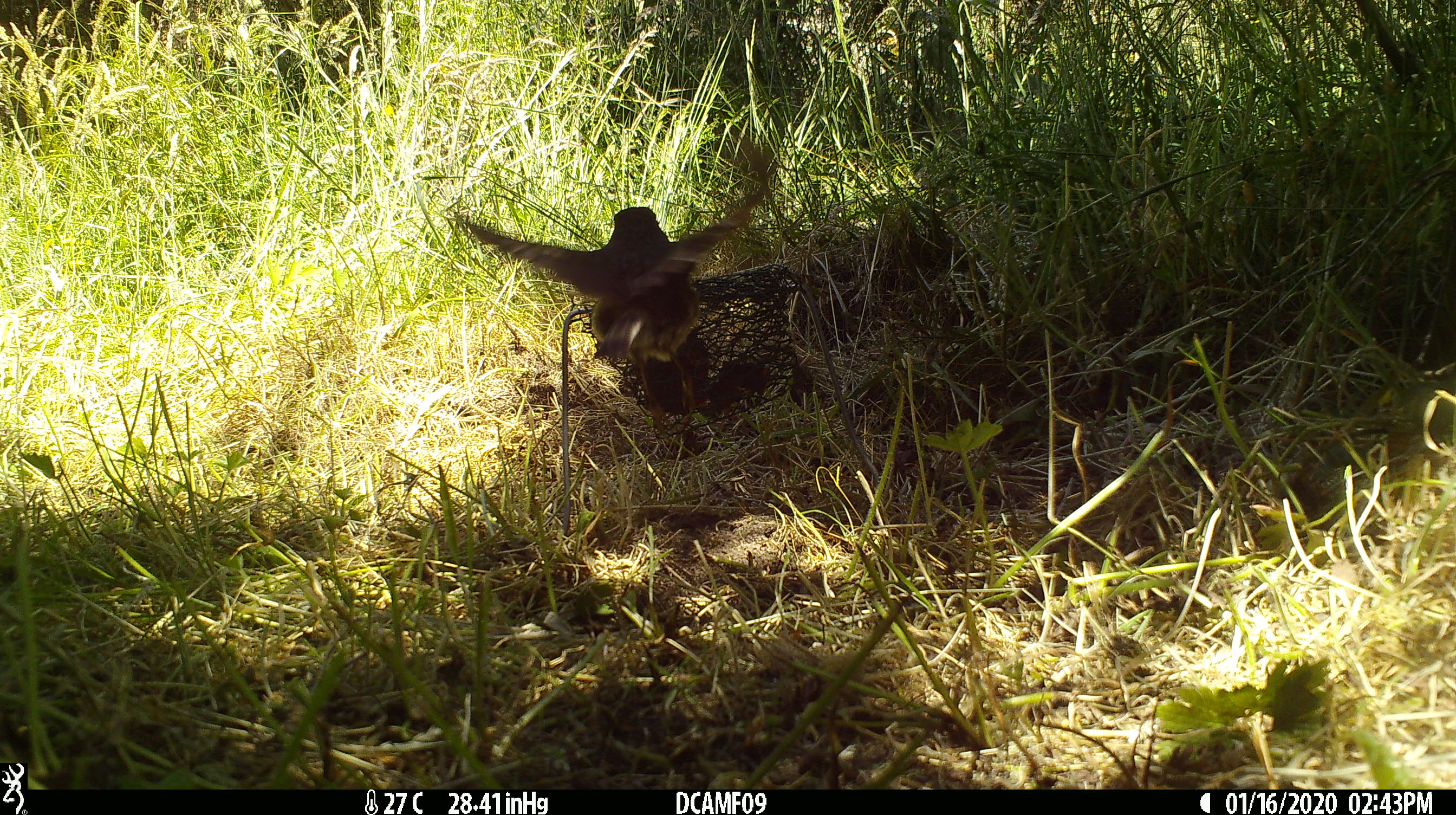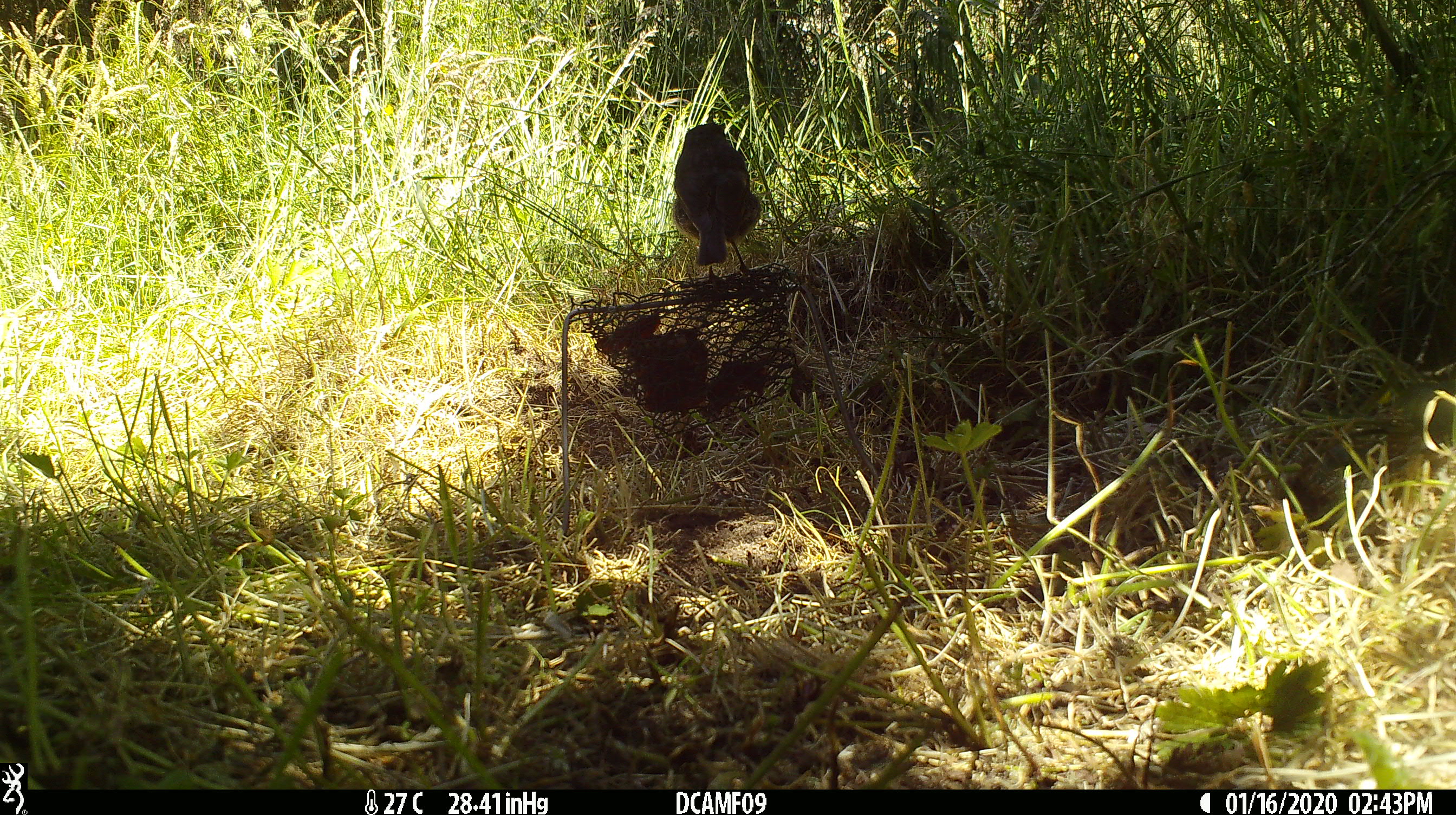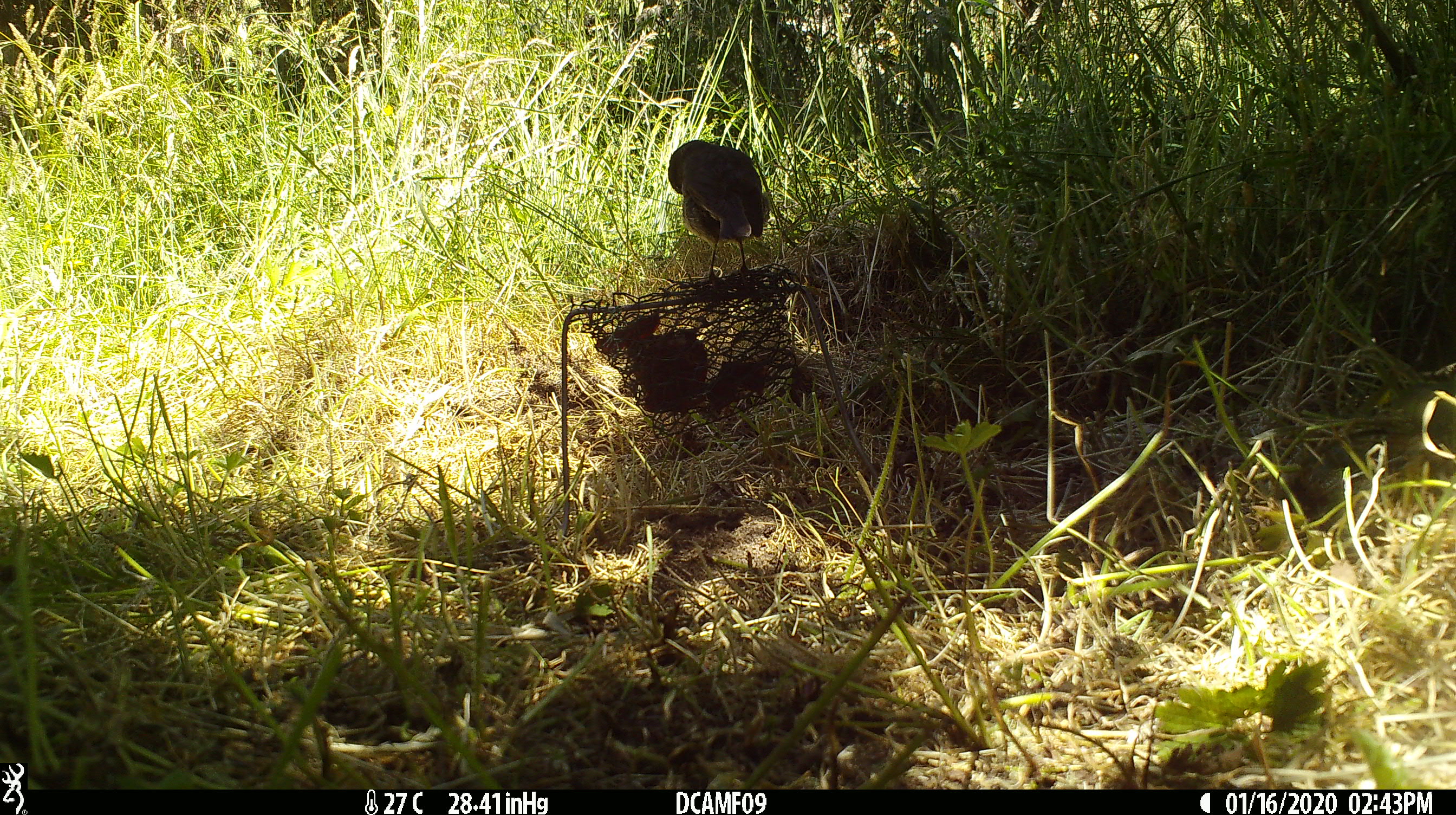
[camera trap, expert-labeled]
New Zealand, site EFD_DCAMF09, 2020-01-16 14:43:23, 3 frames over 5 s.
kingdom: Animalia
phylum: Chordata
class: Aves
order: Passeriformes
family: Petroicidae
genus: Petroica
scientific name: Petroica australis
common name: new zealand robin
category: robin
Robin (new zealand robin) (Petroica australis).